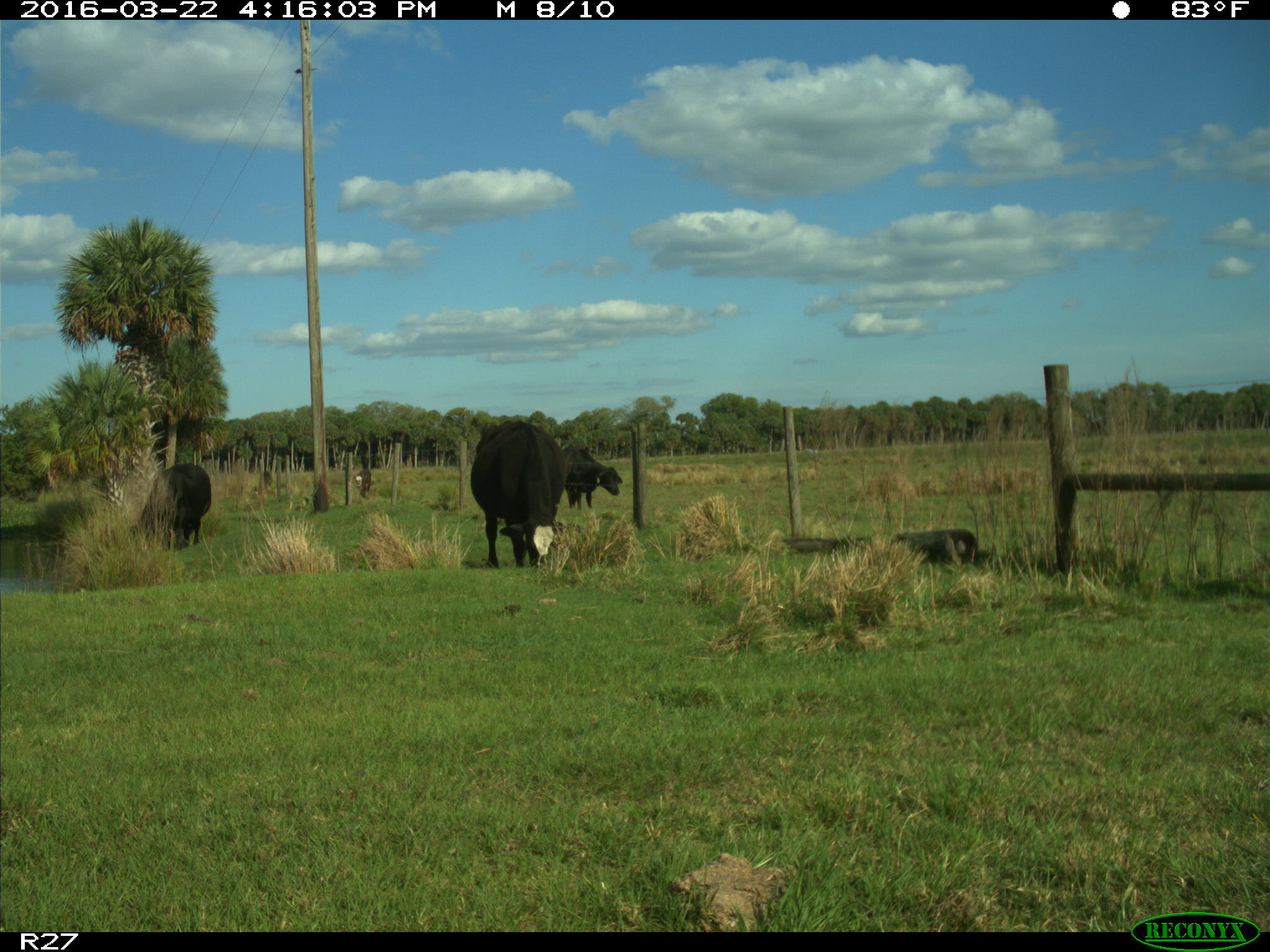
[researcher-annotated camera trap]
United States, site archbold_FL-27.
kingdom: Animalia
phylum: Chordata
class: Mammalia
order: Artiodactyla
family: Bovidae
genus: Bos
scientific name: Bos taurus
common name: domestic cow